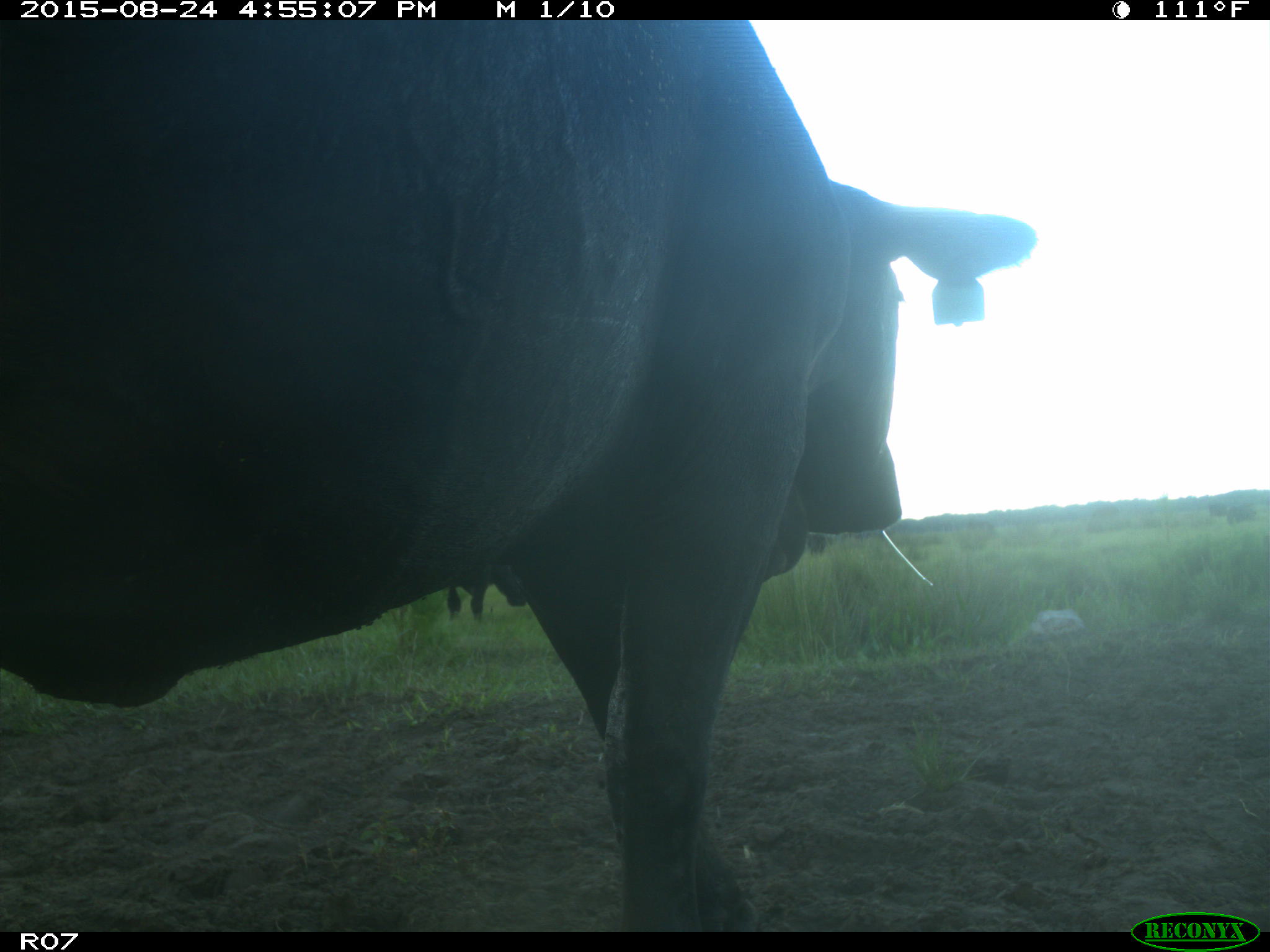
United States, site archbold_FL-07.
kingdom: Animalia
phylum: Chordata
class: Mammalia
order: Artiodactyla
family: Bovidae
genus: Bos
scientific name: Bos taurus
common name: domestic cow